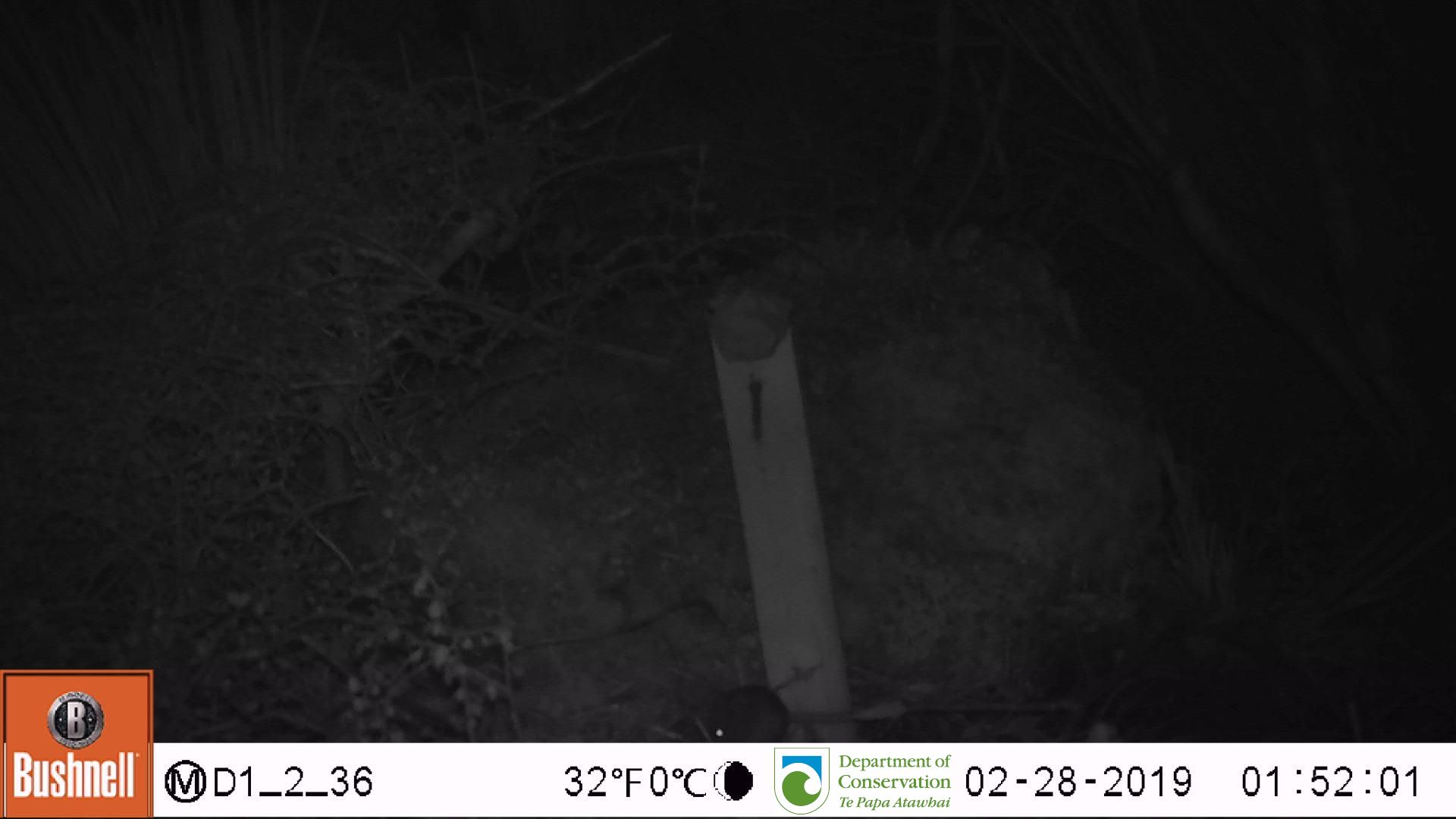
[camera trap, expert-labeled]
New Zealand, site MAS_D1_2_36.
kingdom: Animalia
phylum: Chordata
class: Mammalia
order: Rodentia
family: Muridae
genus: Mus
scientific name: Mus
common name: mouse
Mouse (Mus).